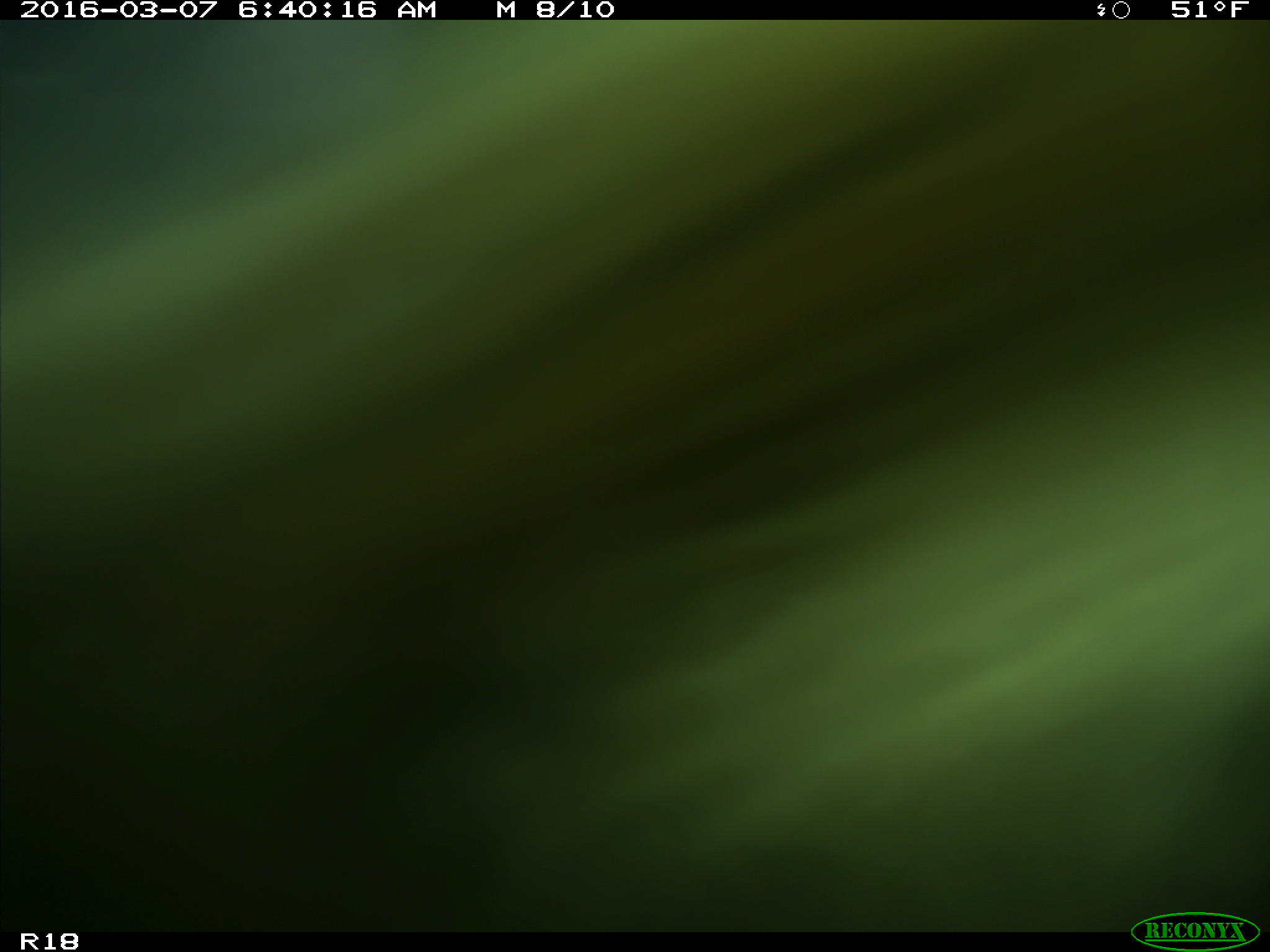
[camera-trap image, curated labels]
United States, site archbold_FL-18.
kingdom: Animalia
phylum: Chordata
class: Mammalia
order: Artiodactyla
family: Bovidae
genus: Bos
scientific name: Bos taurus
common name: domestic cow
Bos taurus (domestic cow).